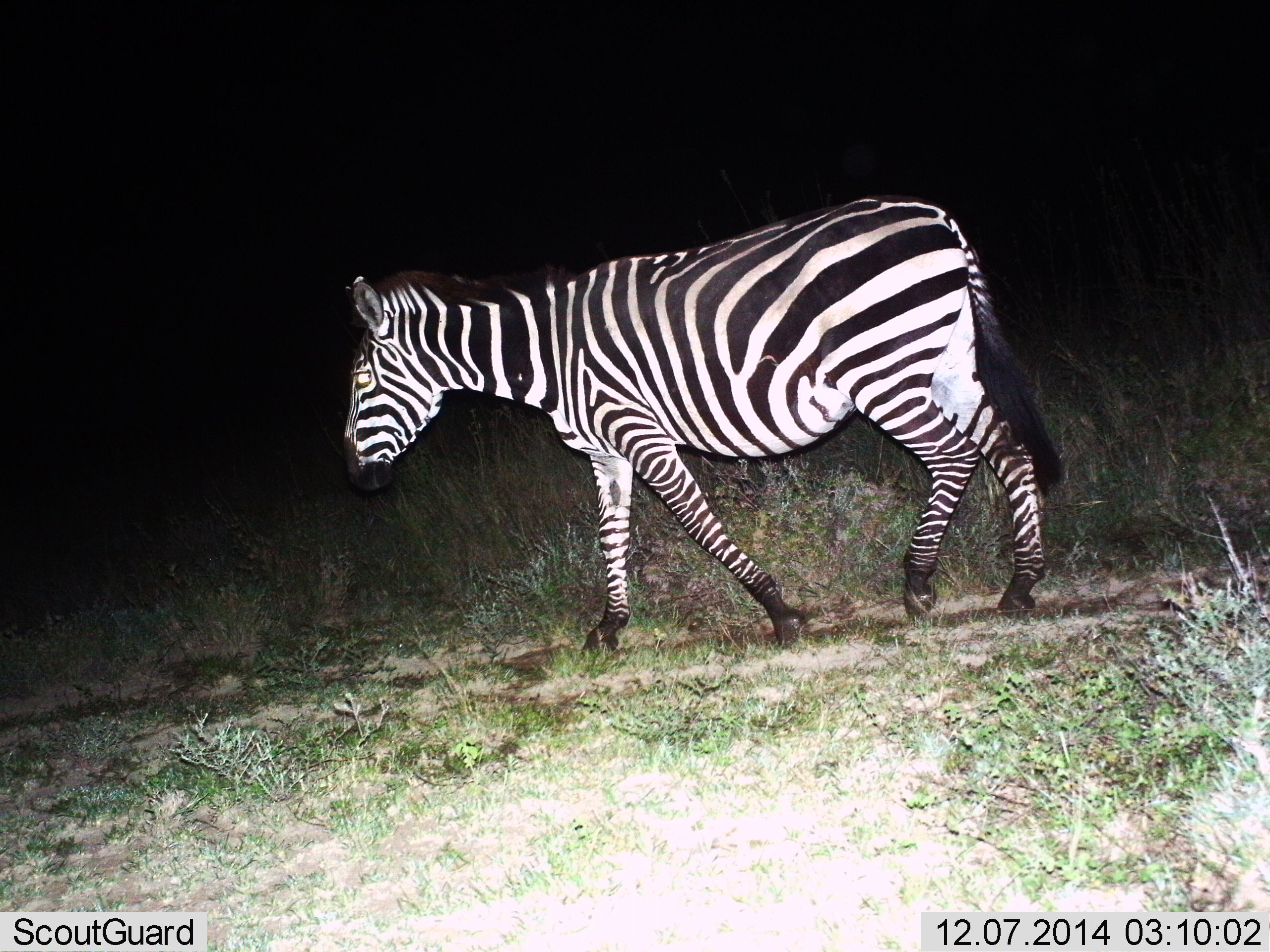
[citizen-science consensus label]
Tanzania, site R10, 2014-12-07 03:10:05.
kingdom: Animalia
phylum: Chordata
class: Mammalia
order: Perissodactyla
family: Equidae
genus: Equus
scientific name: Equus quagga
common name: plains zebra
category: zebra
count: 1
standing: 0%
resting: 0%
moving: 100%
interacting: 0%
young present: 0%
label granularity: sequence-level